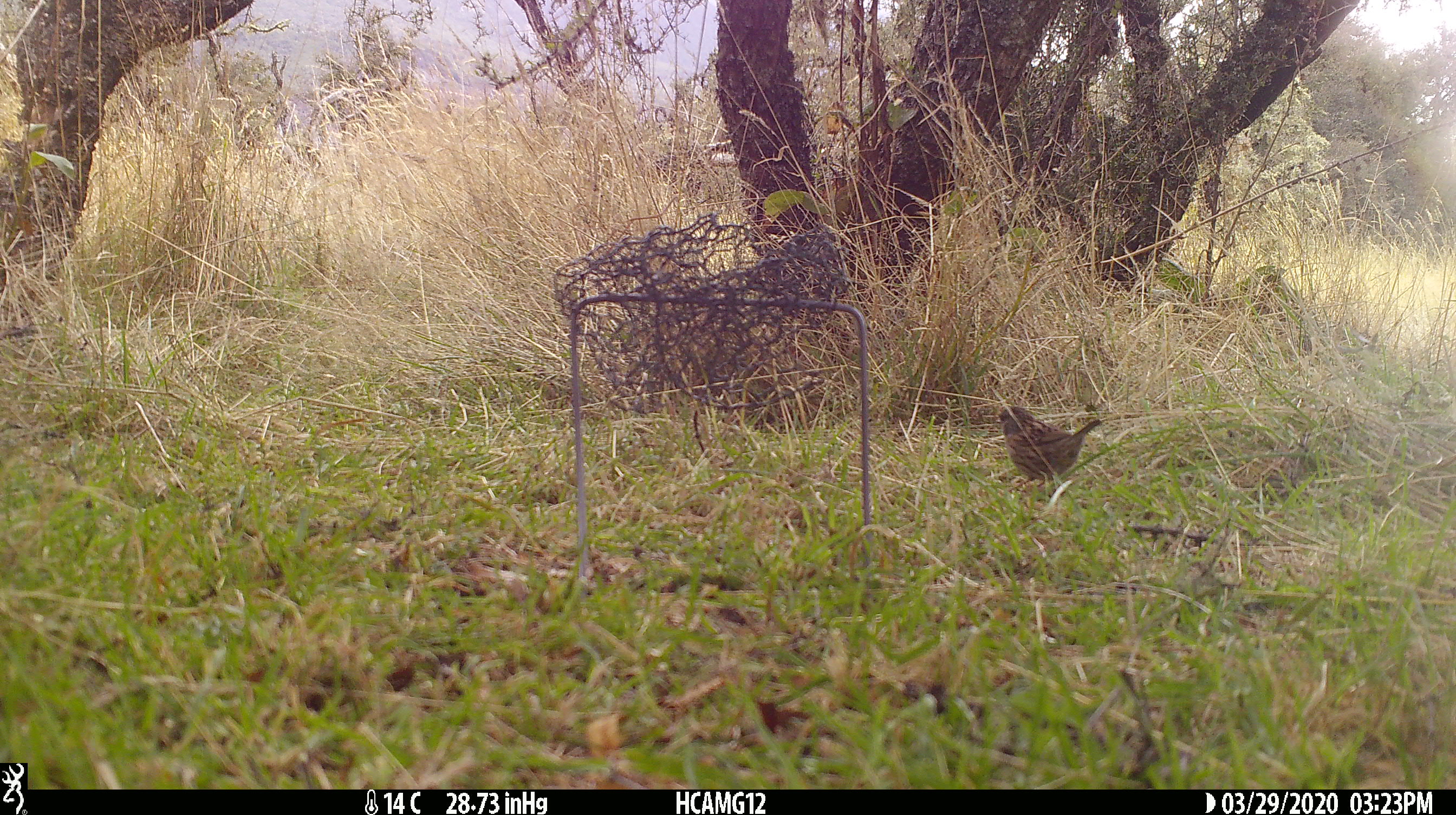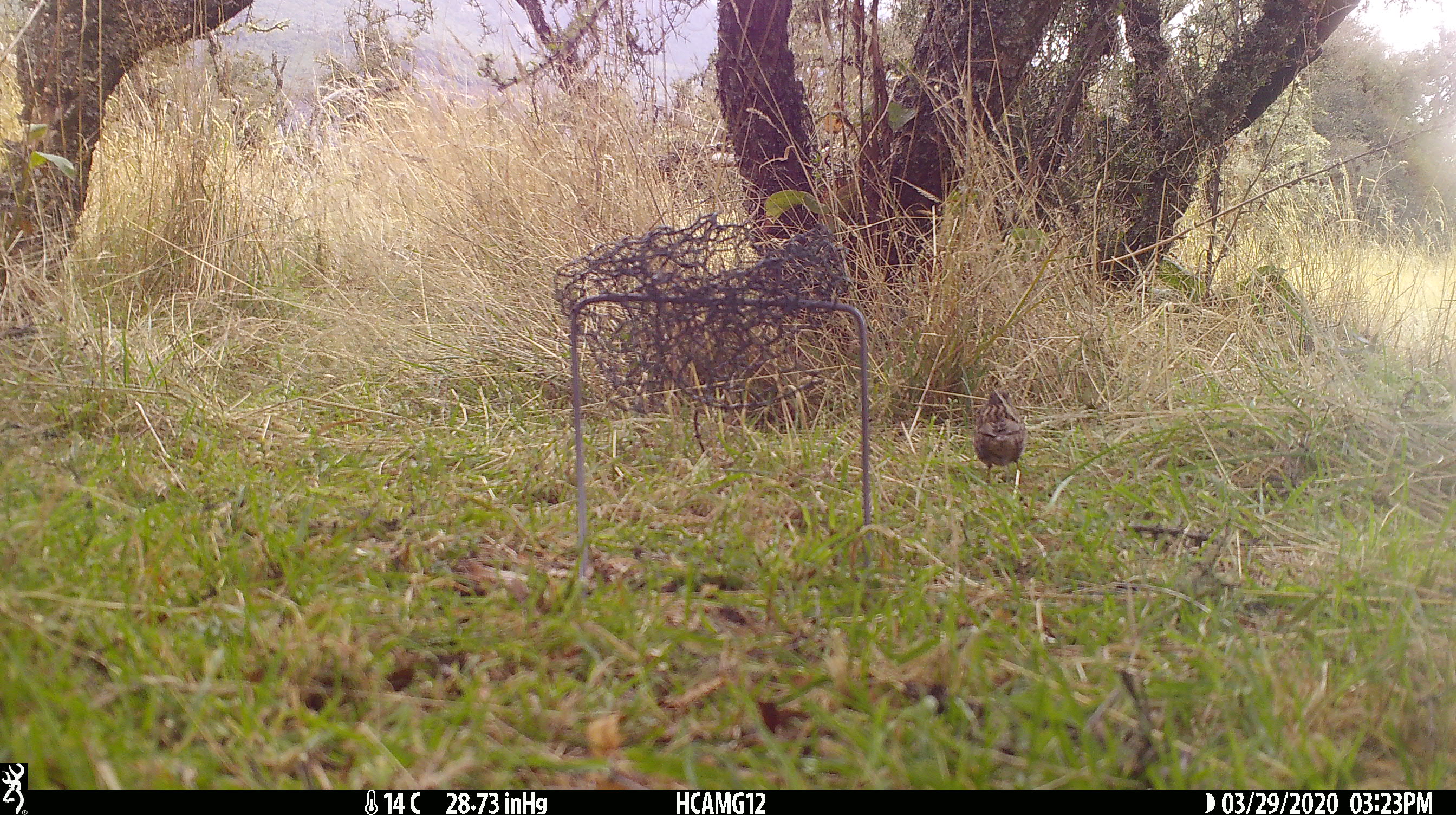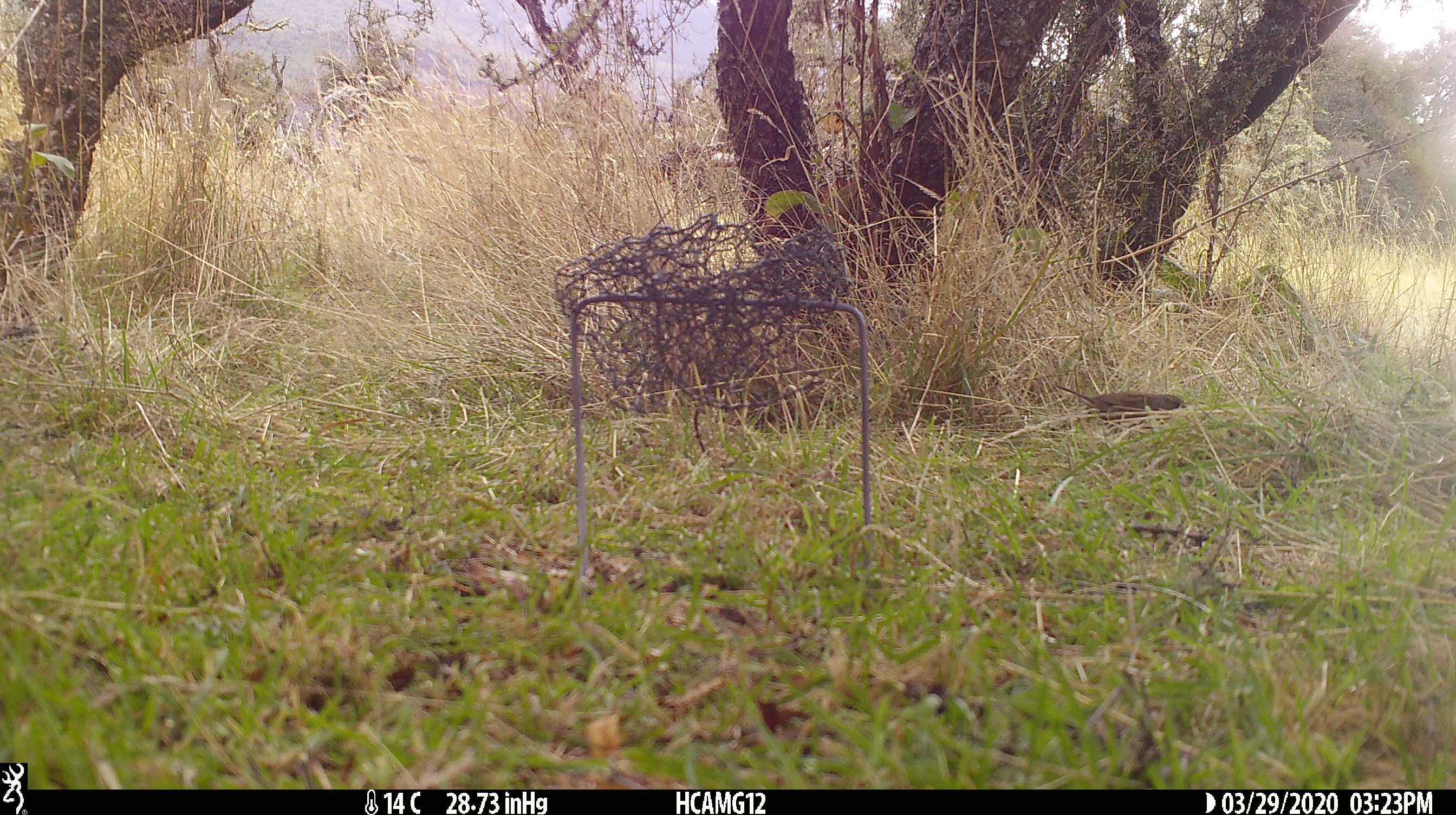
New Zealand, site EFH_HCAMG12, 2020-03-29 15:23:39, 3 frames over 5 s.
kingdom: Animalia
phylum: Chordata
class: Aves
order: Passeriformes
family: Prunellidae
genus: Prunella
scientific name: Prunella modularis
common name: dunnock